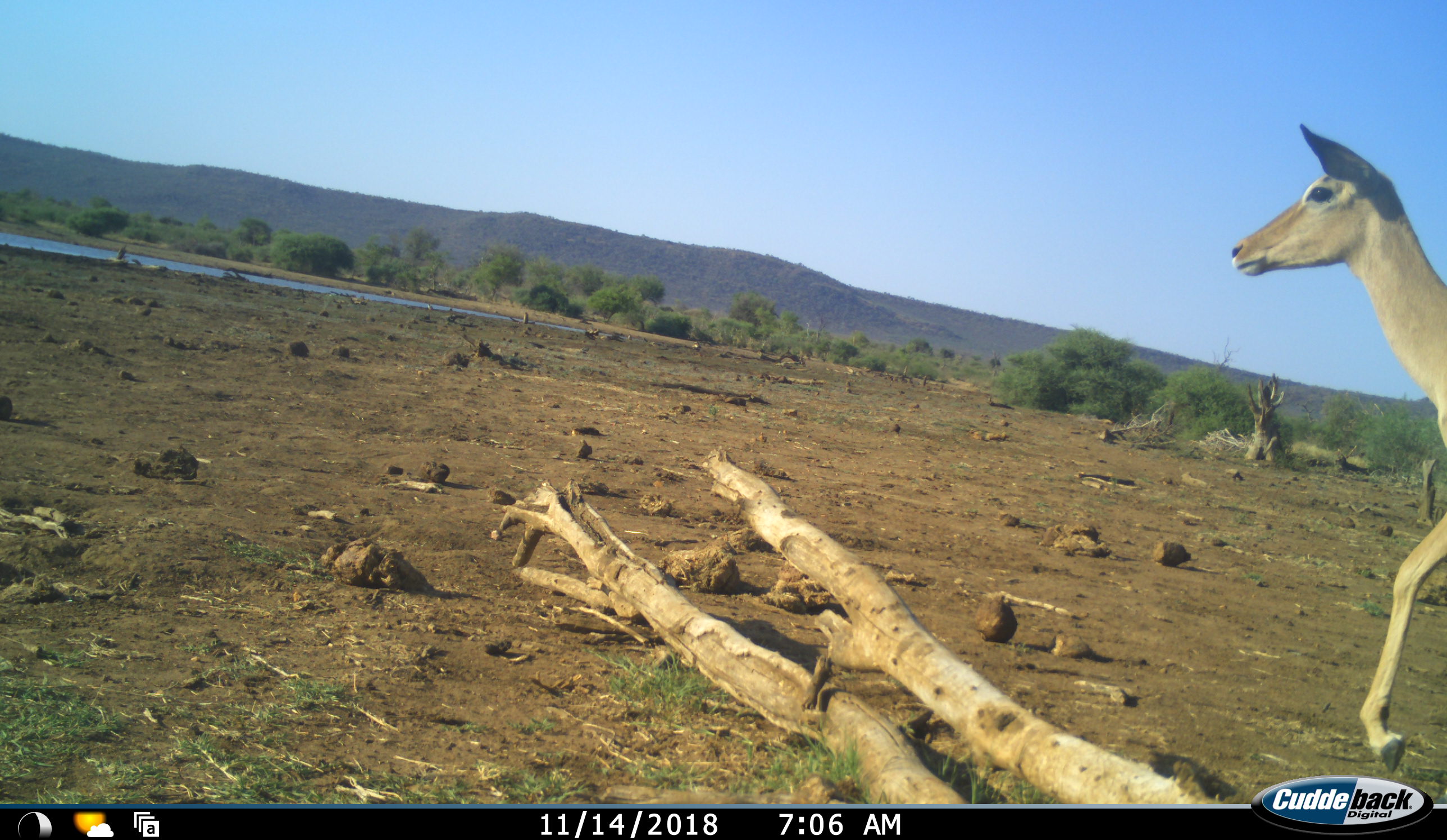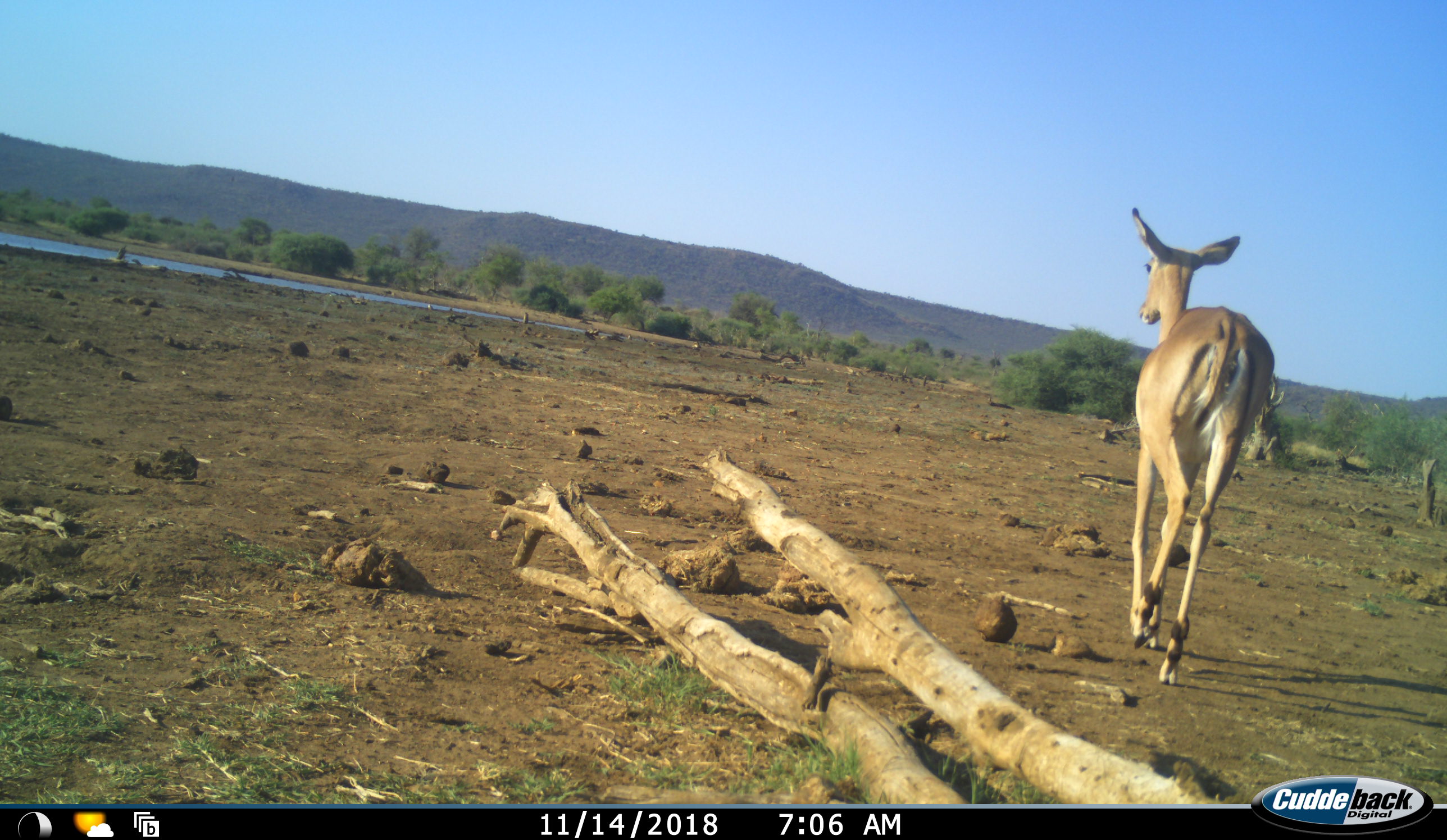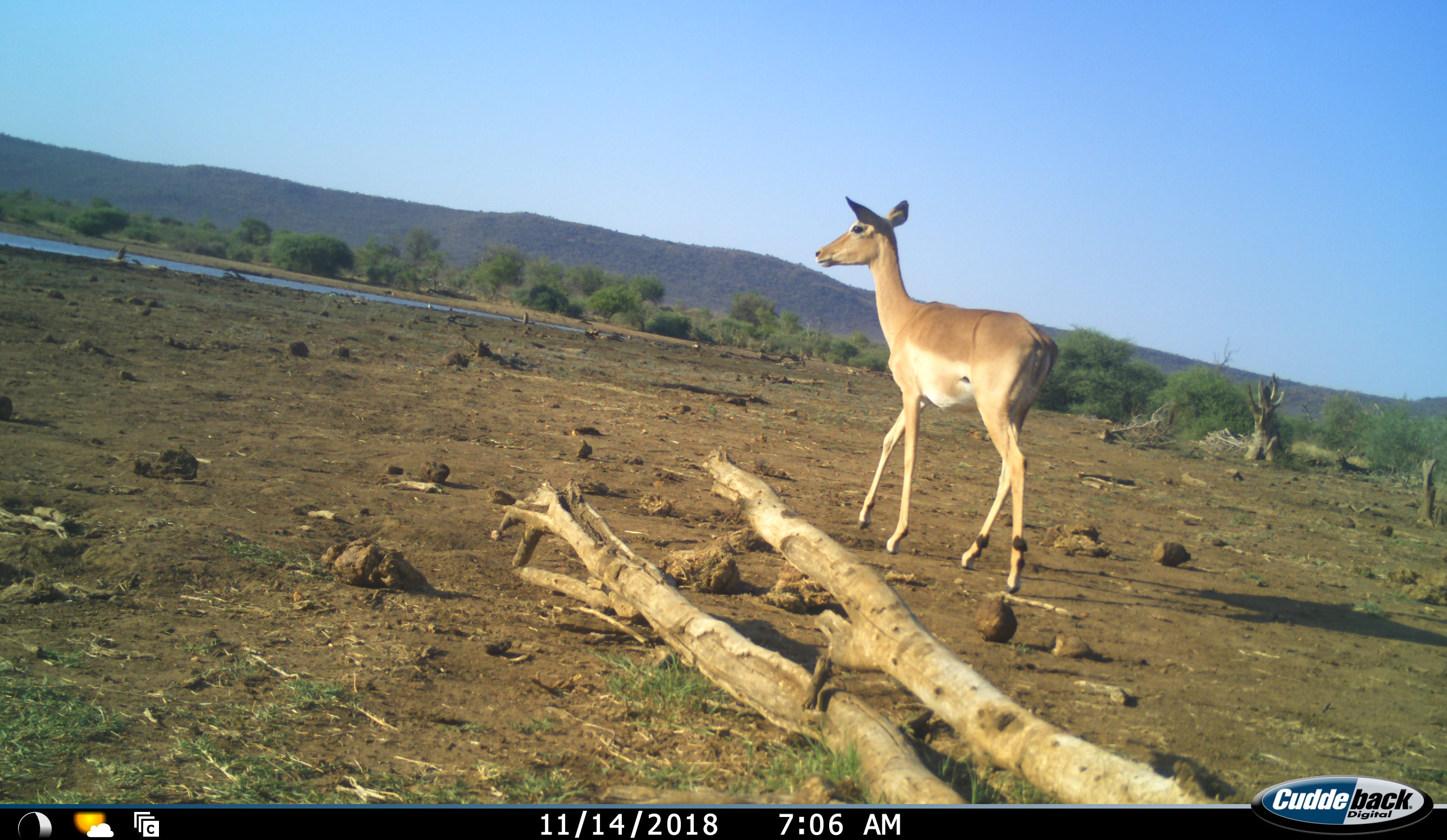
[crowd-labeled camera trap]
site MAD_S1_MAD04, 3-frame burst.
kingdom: Animalia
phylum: Chordata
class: Mammalia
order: Artiodactyla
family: Bovidae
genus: Aepyceros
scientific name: Aepyceros melampus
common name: impala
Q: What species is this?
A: Impala (Aepyceros melampus).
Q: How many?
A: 1.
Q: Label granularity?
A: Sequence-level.